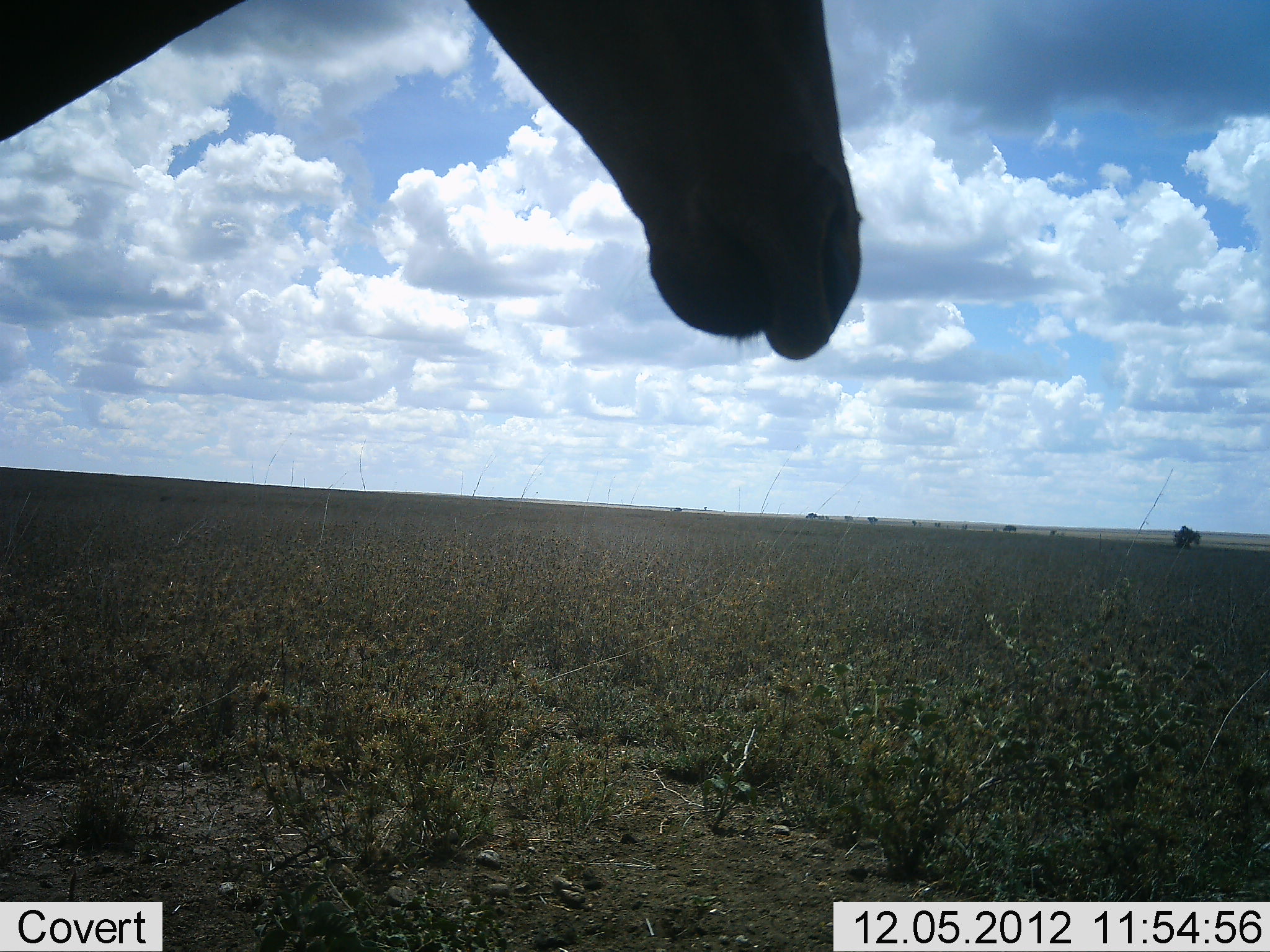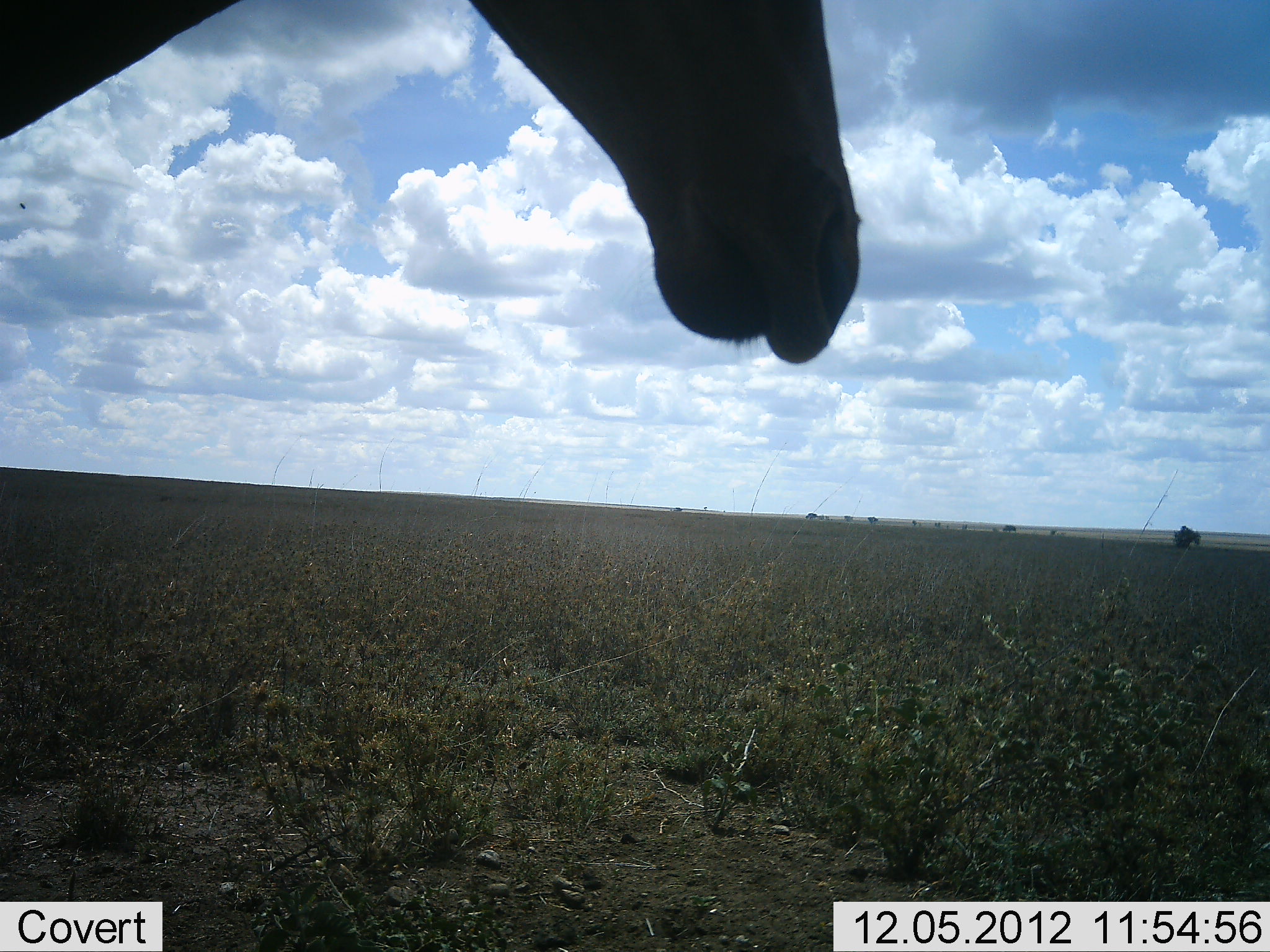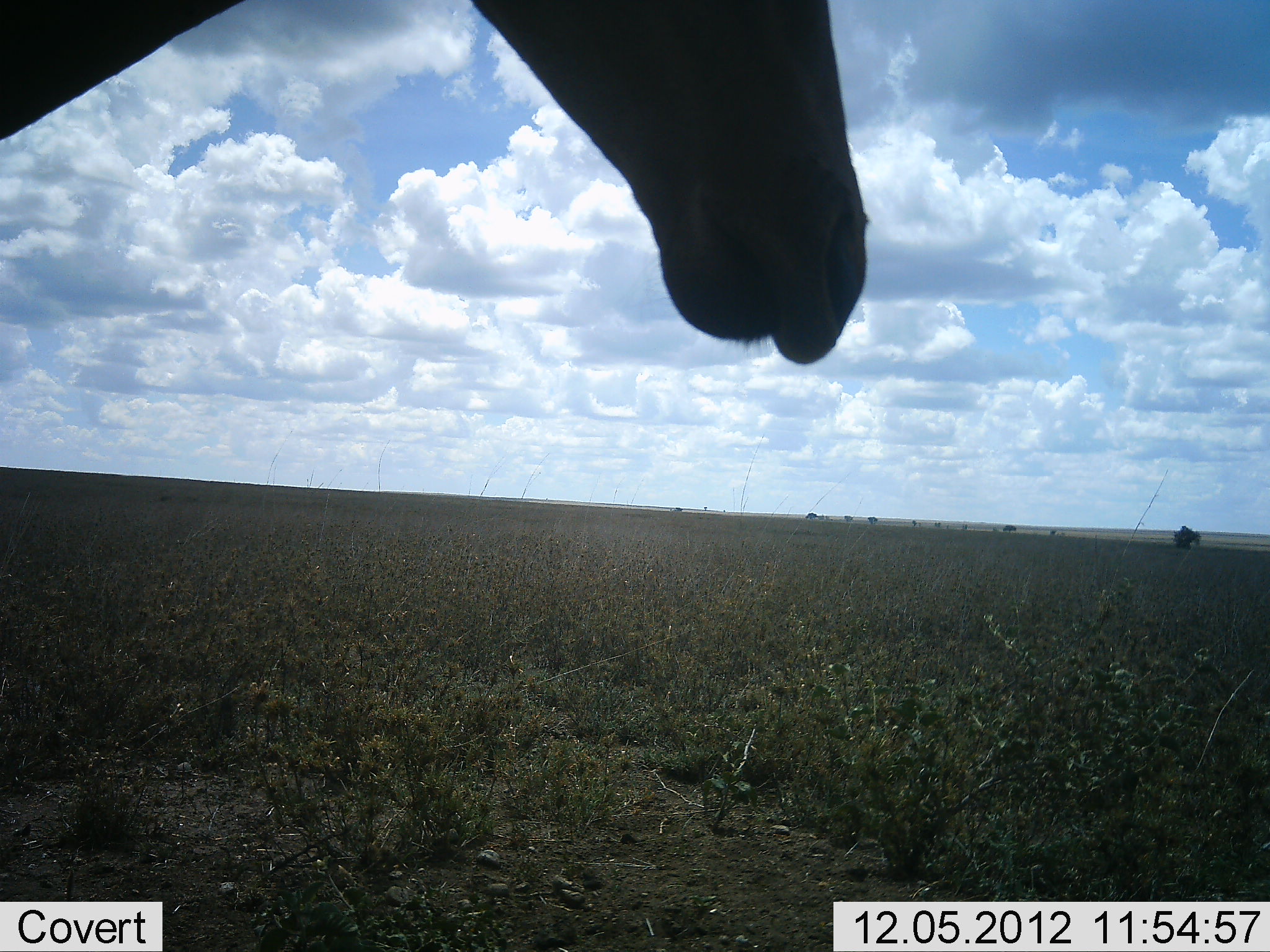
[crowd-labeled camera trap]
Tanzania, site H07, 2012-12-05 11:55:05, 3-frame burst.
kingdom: Animalia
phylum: Chordata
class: Mammalia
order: Artiodactyla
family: Bovidae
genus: Alcelaphus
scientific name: Alcelaphus buselaphus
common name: hartebeest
Hartebeest (Alcelaphus buselaphus), count 1. Behavior (volunteer vote fractions): standing 100%, resting 0%, moving 0%, interacting 0%. Young present (vote fraction): 0%. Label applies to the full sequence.